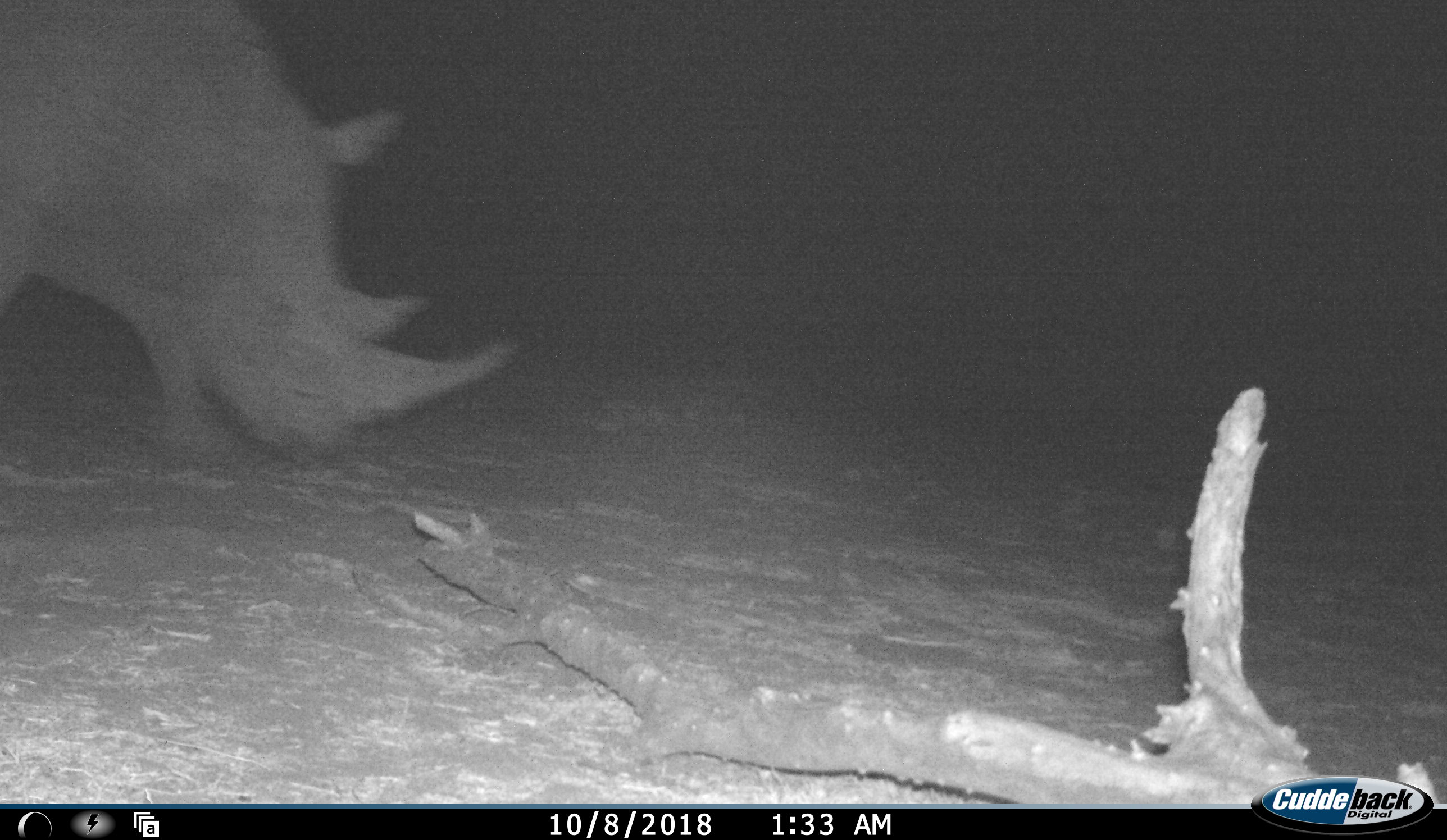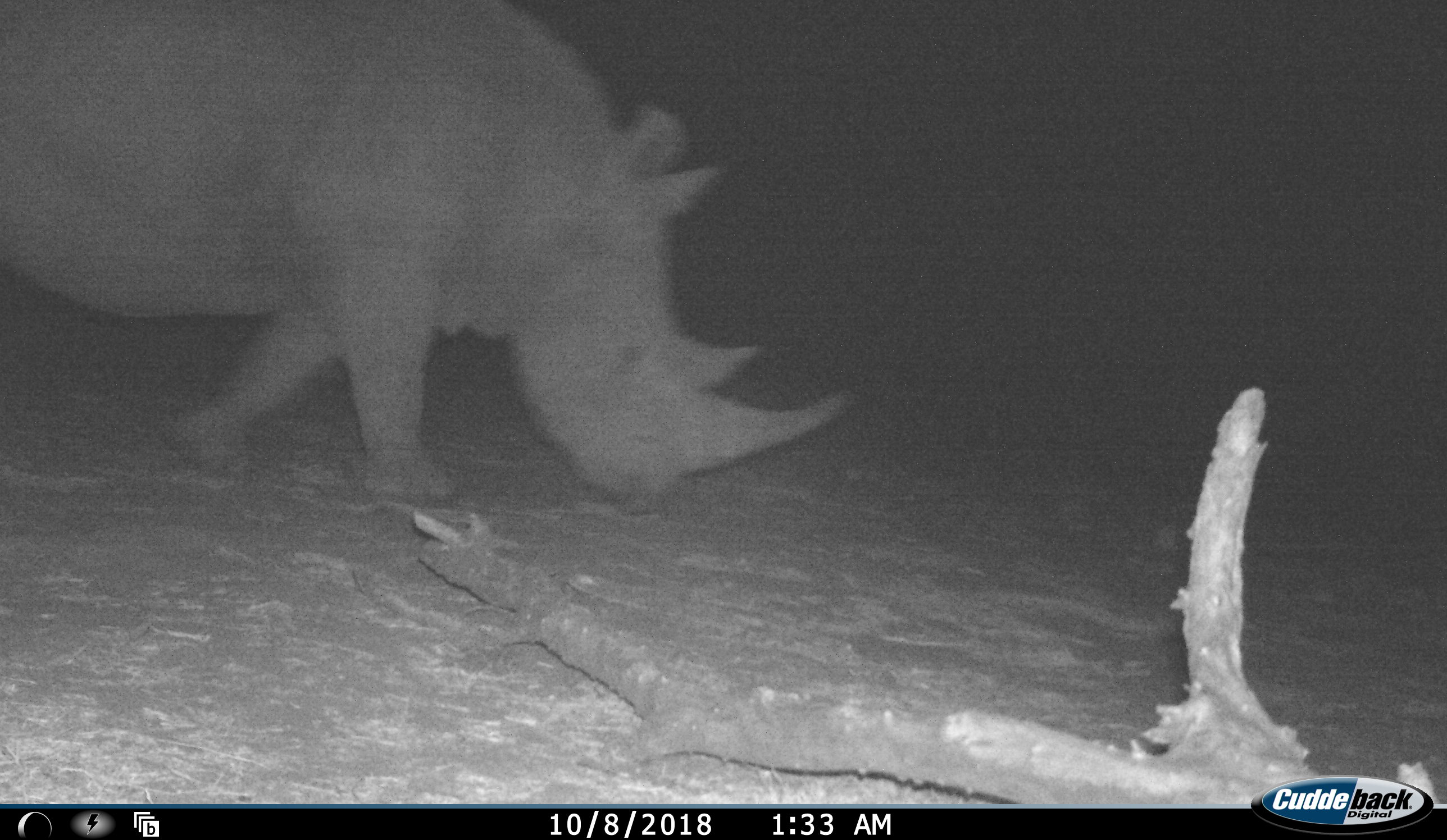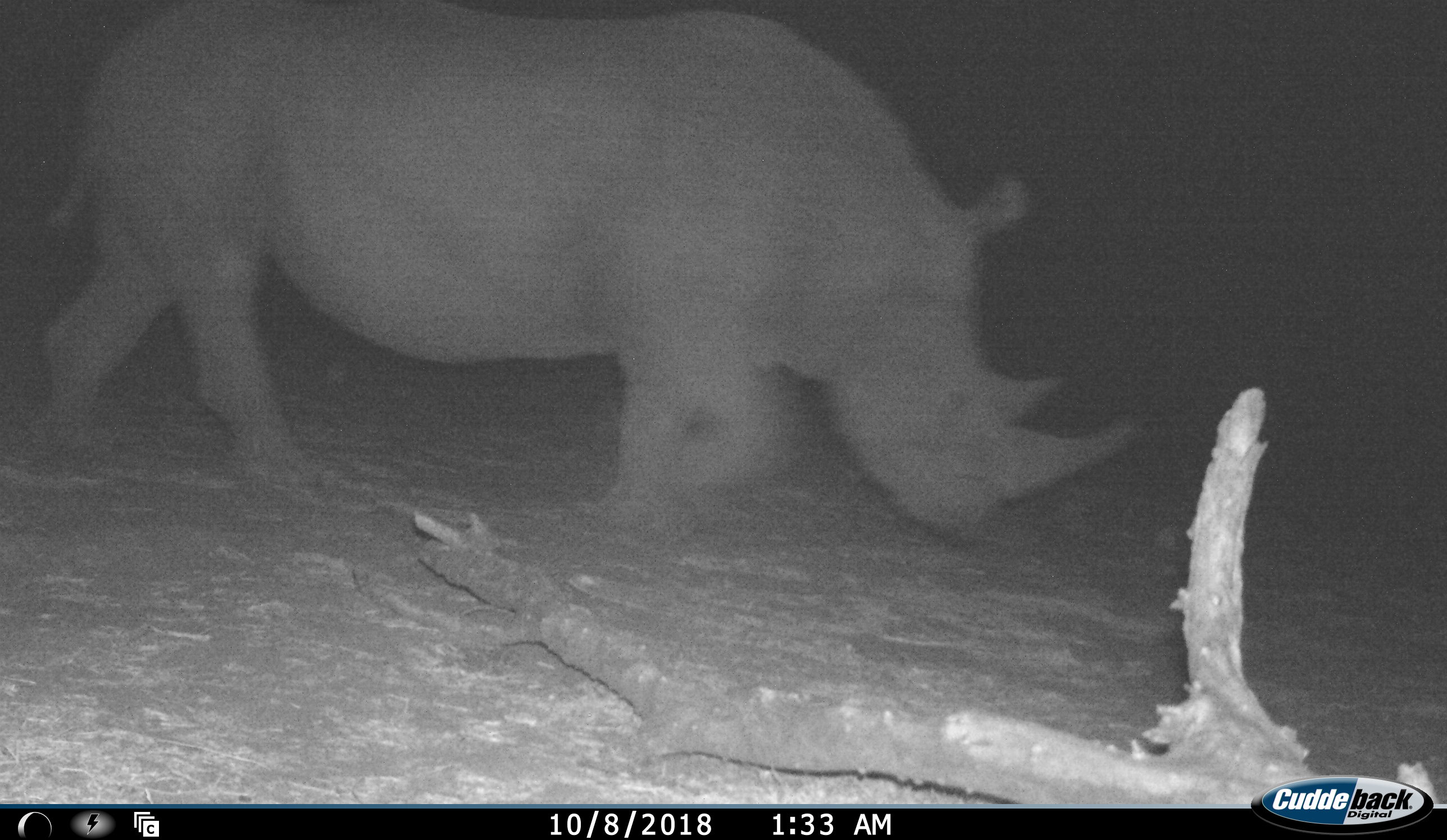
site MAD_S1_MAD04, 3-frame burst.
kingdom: Animalia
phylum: Chordata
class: Mammalia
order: Perissodactyla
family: Rhinocerotidae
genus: Diceros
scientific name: Diceros bicornis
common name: black rhinoceros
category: rhinocerosblack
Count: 1.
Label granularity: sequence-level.